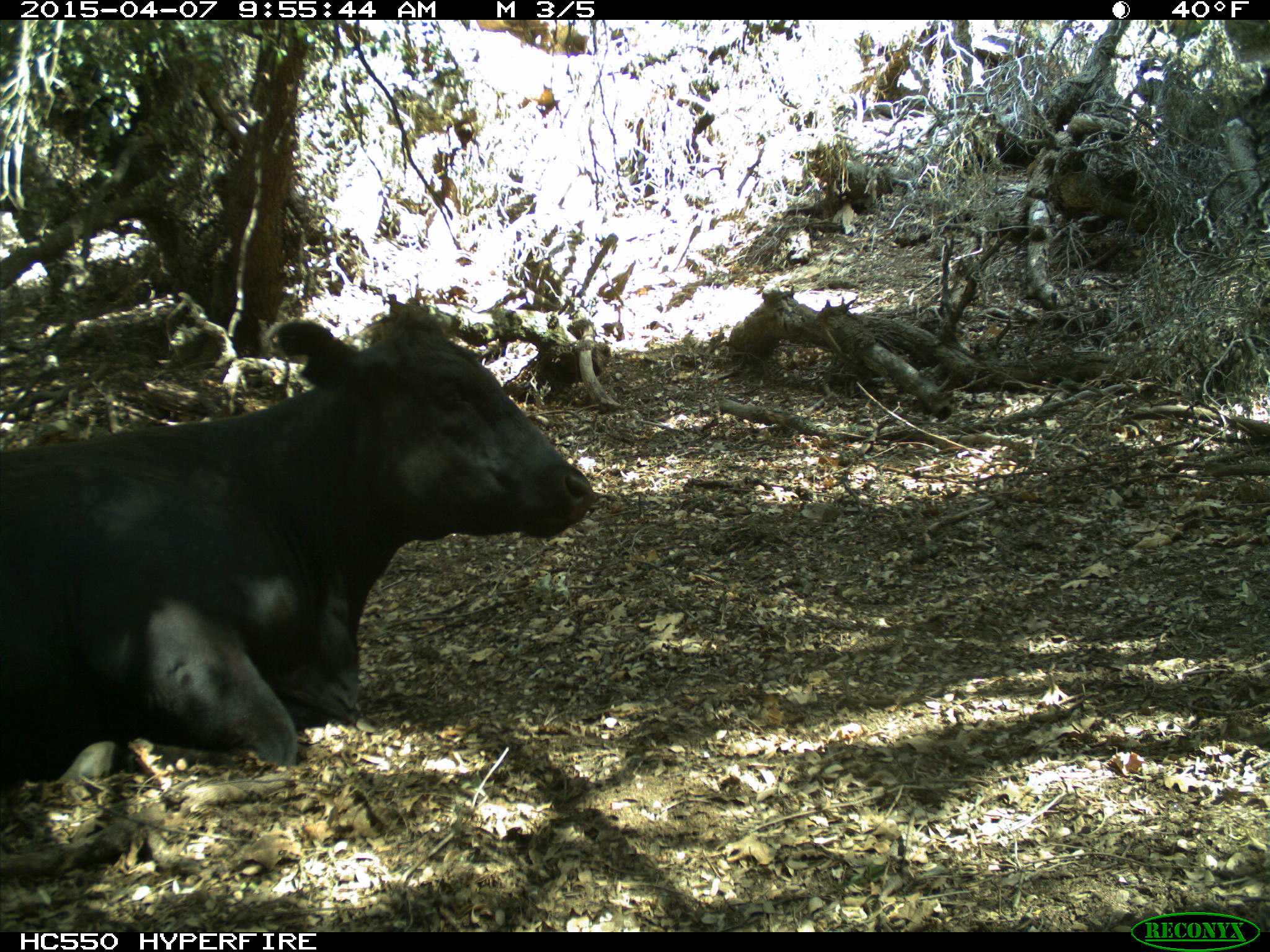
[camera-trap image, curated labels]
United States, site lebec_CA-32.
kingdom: Animalia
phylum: Chordata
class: Mammalia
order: Artiodactyla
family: Bovidae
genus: Bos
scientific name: Bos taurus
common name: domestic cow